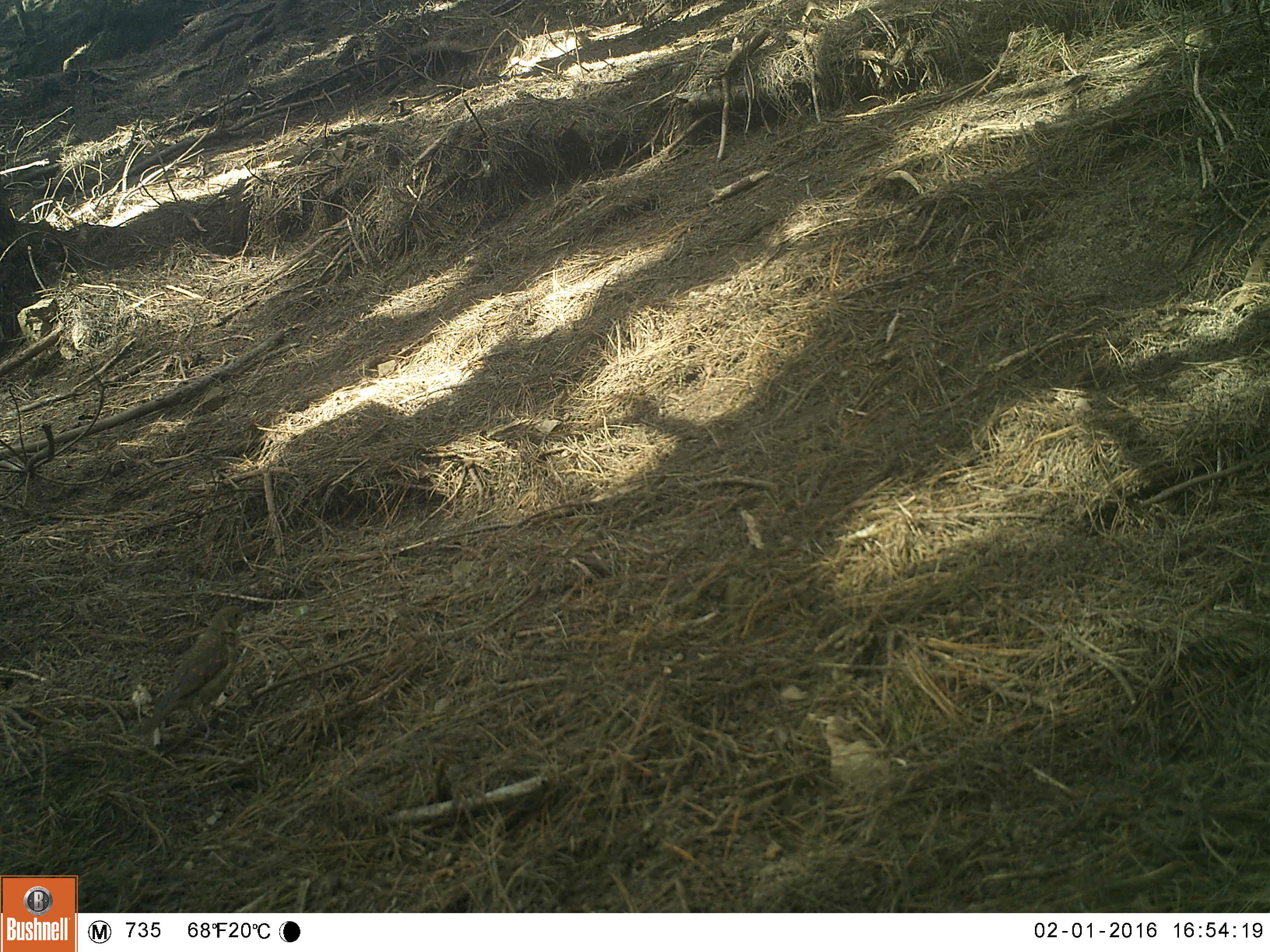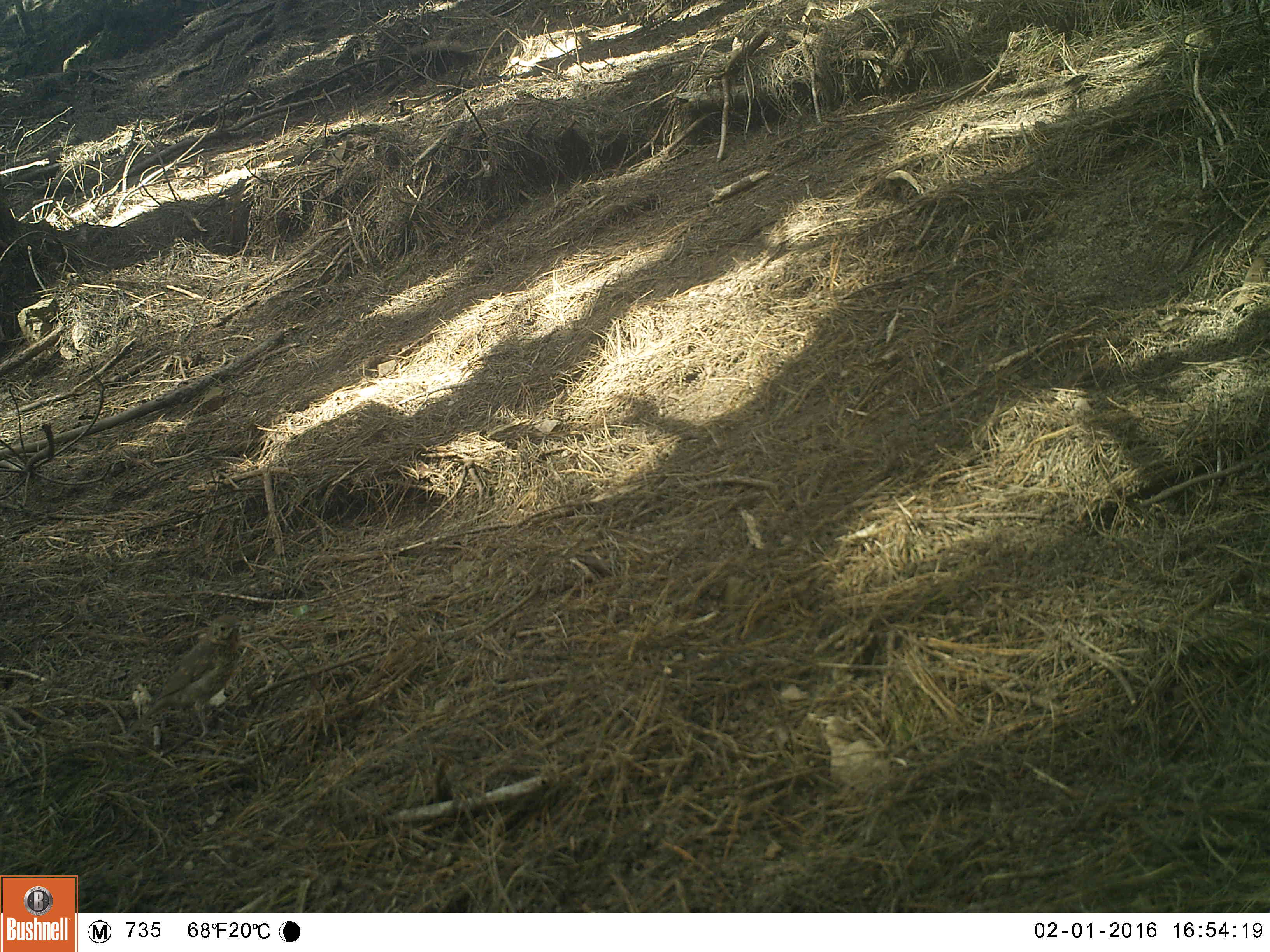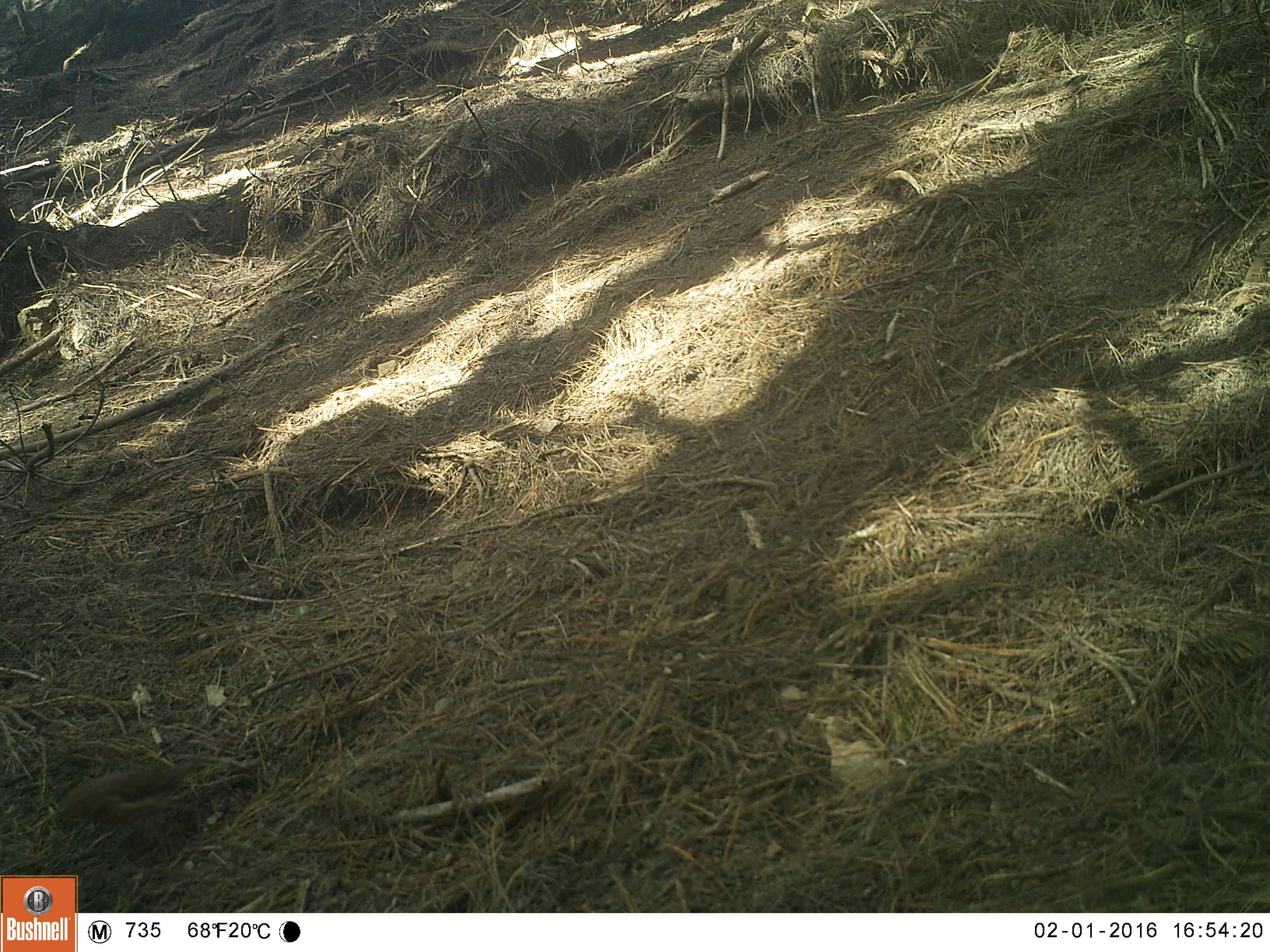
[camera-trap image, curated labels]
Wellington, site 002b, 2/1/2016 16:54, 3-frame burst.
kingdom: Animalia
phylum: Chordata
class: Aves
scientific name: Aves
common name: bird